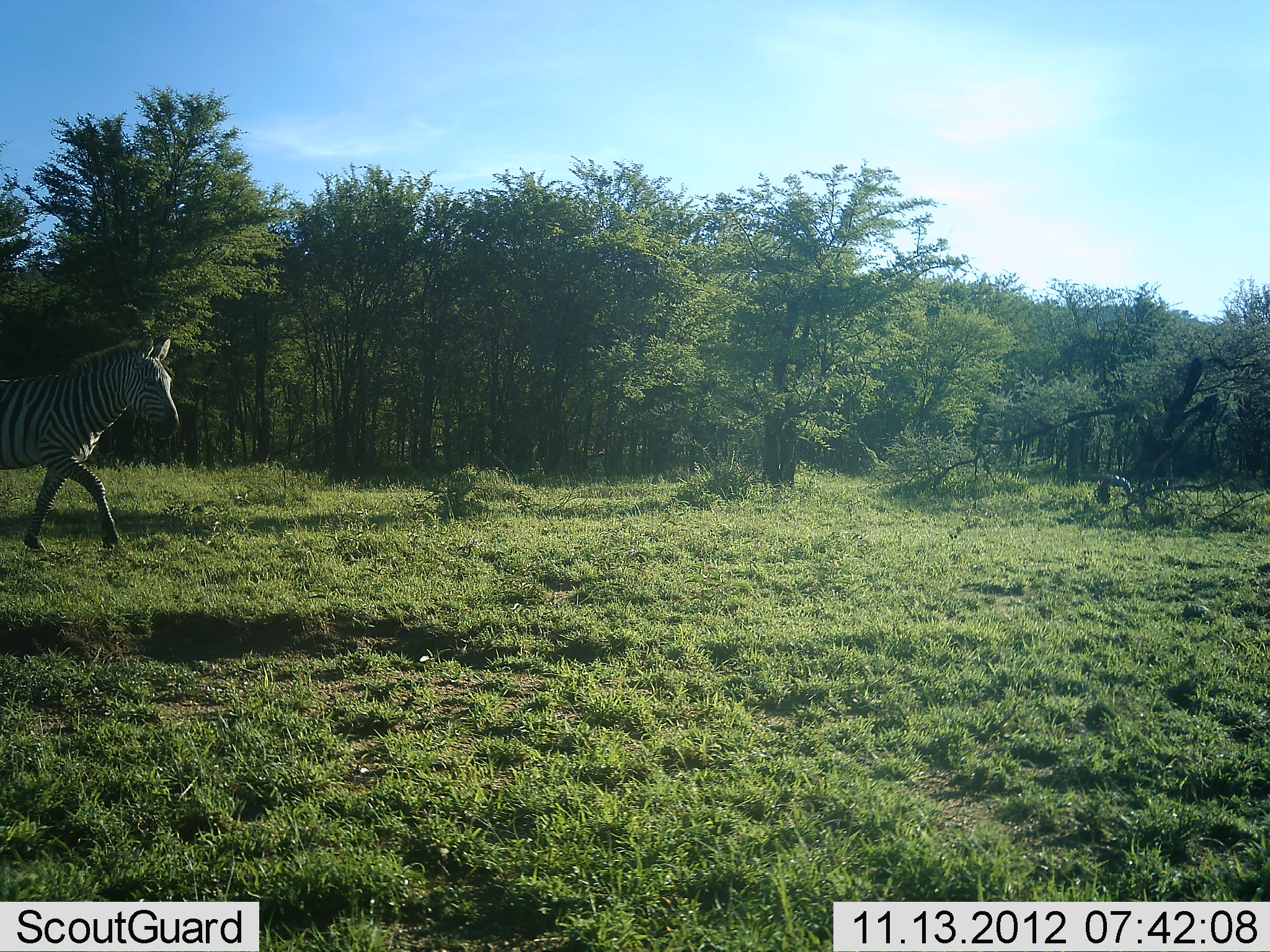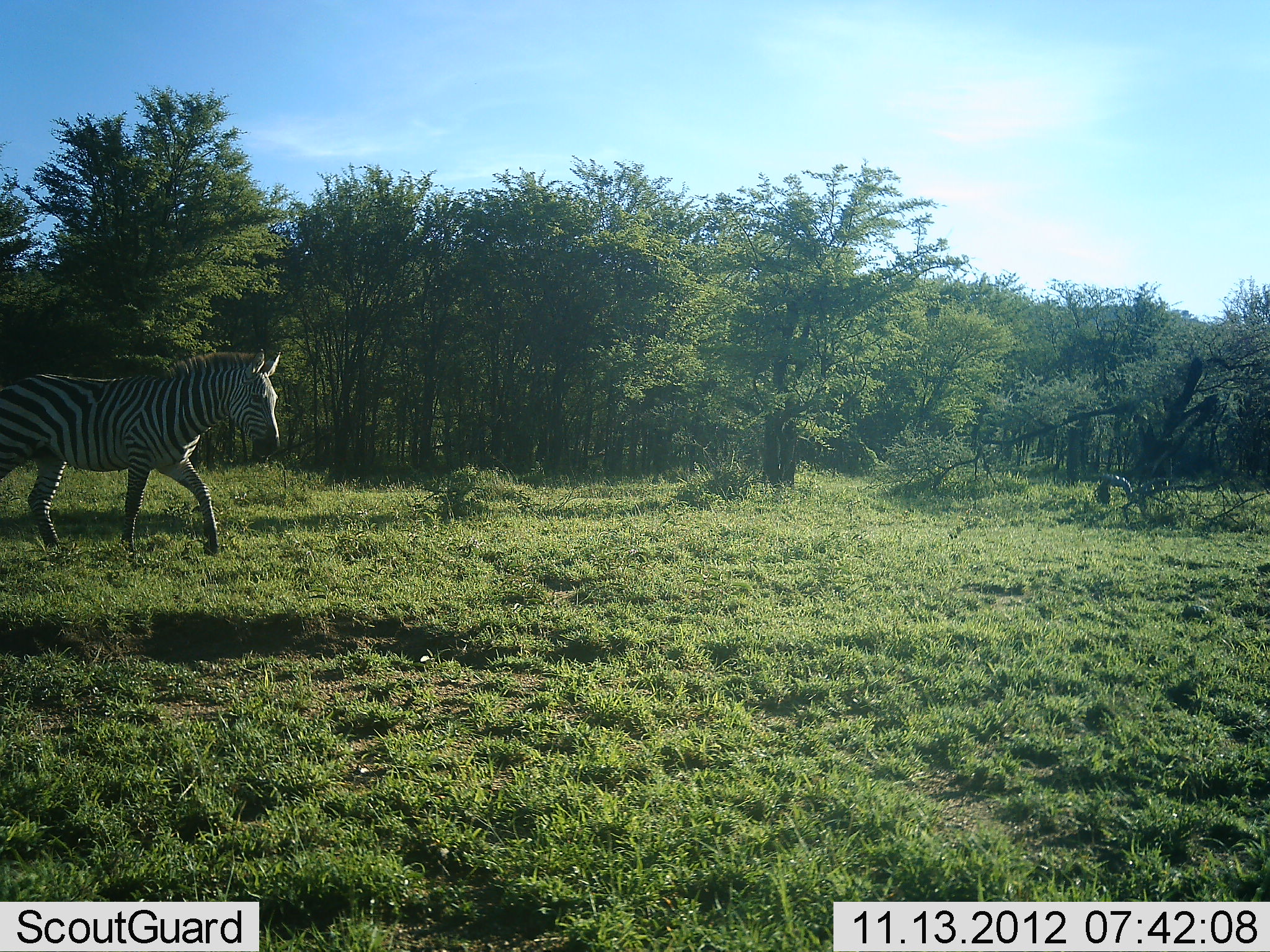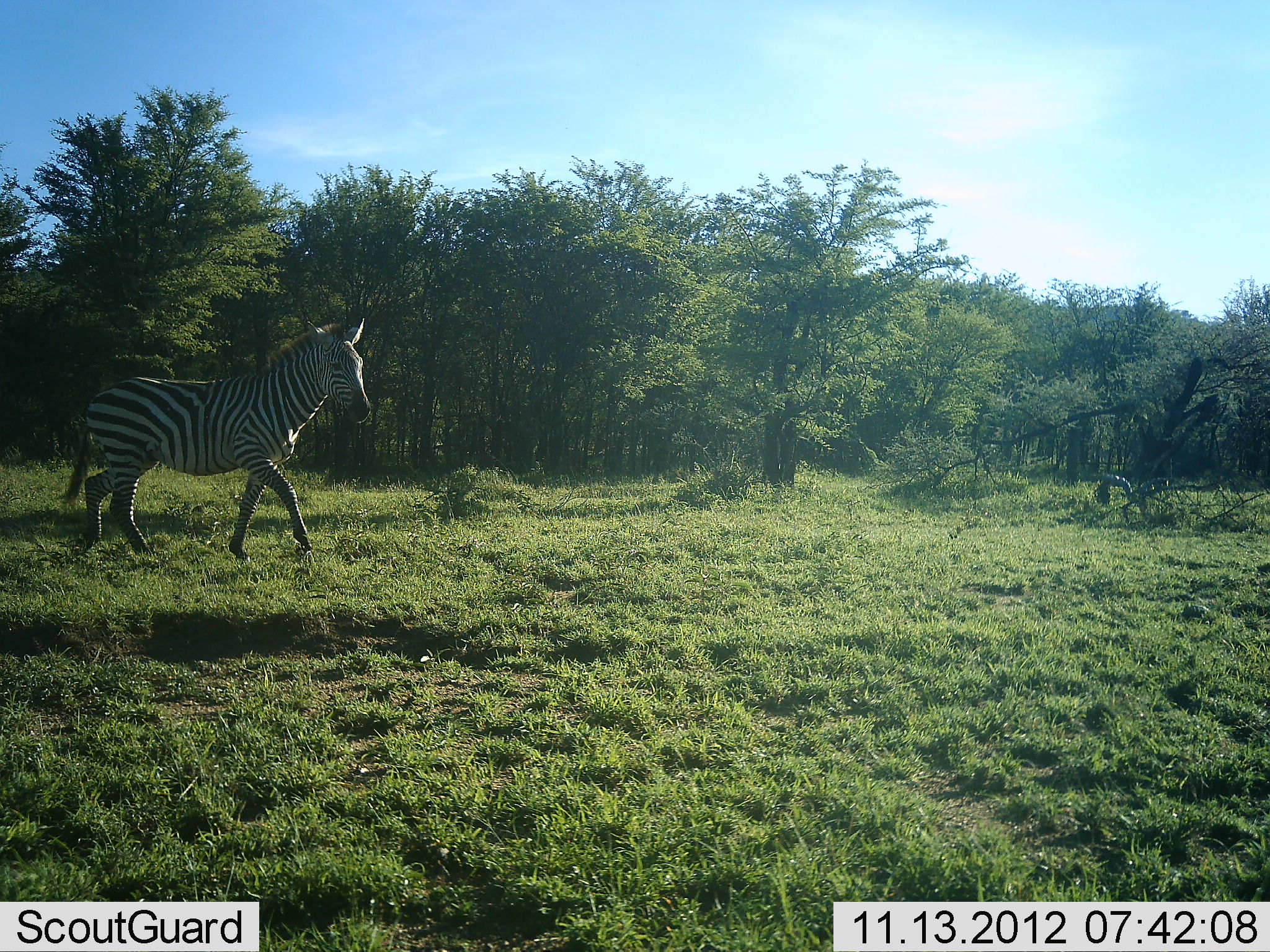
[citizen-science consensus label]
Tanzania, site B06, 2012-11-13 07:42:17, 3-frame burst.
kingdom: Animalia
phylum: Chordata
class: Mammalia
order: Perissodactyla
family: Equidae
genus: Equus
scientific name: Equus quagga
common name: plains zebra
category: zebra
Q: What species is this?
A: Zebra (plains zebra) (Equus quagga).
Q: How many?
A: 1.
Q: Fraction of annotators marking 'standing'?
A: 10%.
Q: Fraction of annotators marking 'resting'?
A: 0%.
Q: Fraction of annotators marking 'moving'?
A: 90%.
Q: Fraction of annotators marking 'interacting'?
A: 0%.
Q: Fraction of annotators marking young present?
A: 0%.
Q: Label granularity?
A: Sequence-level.